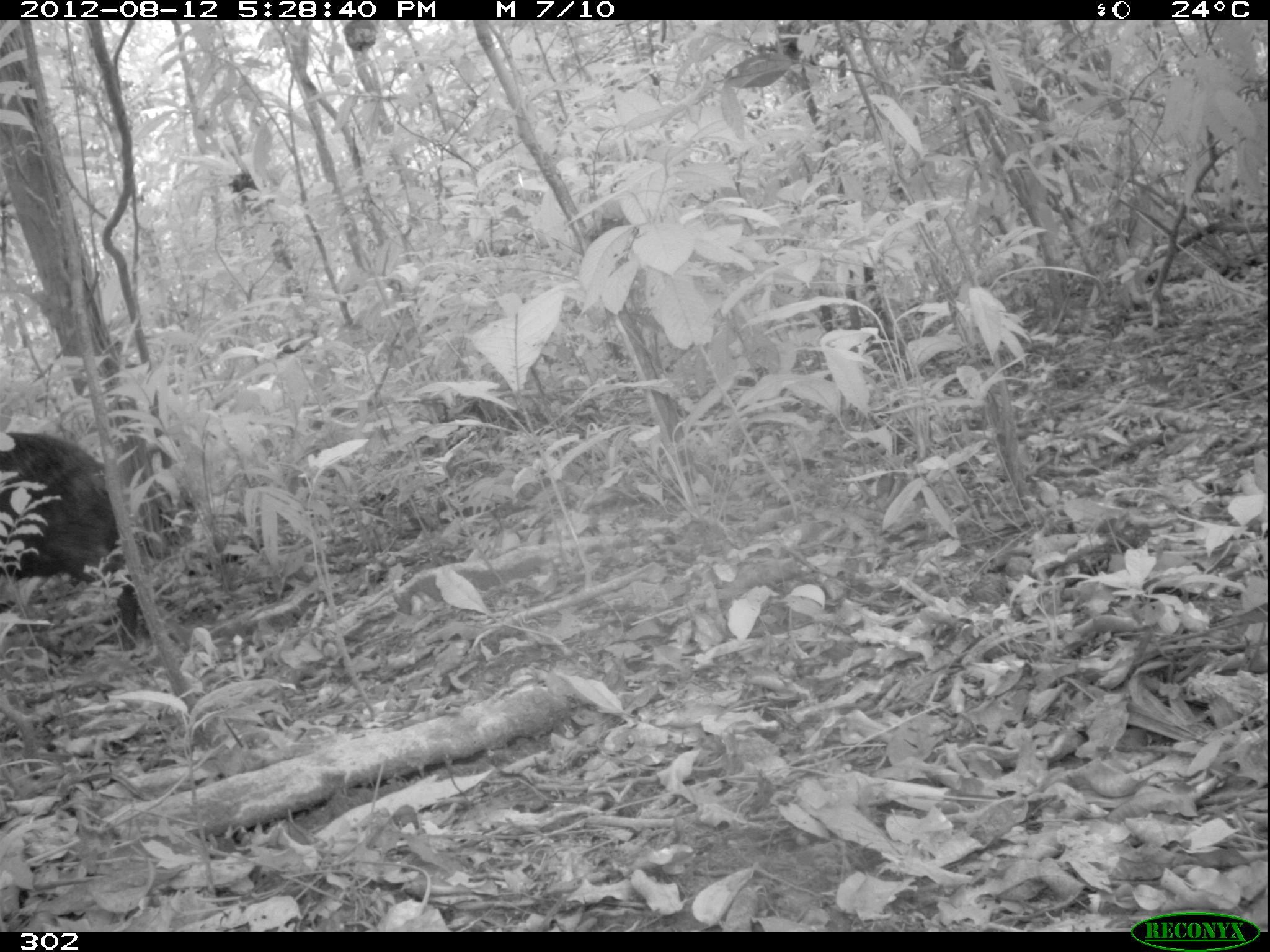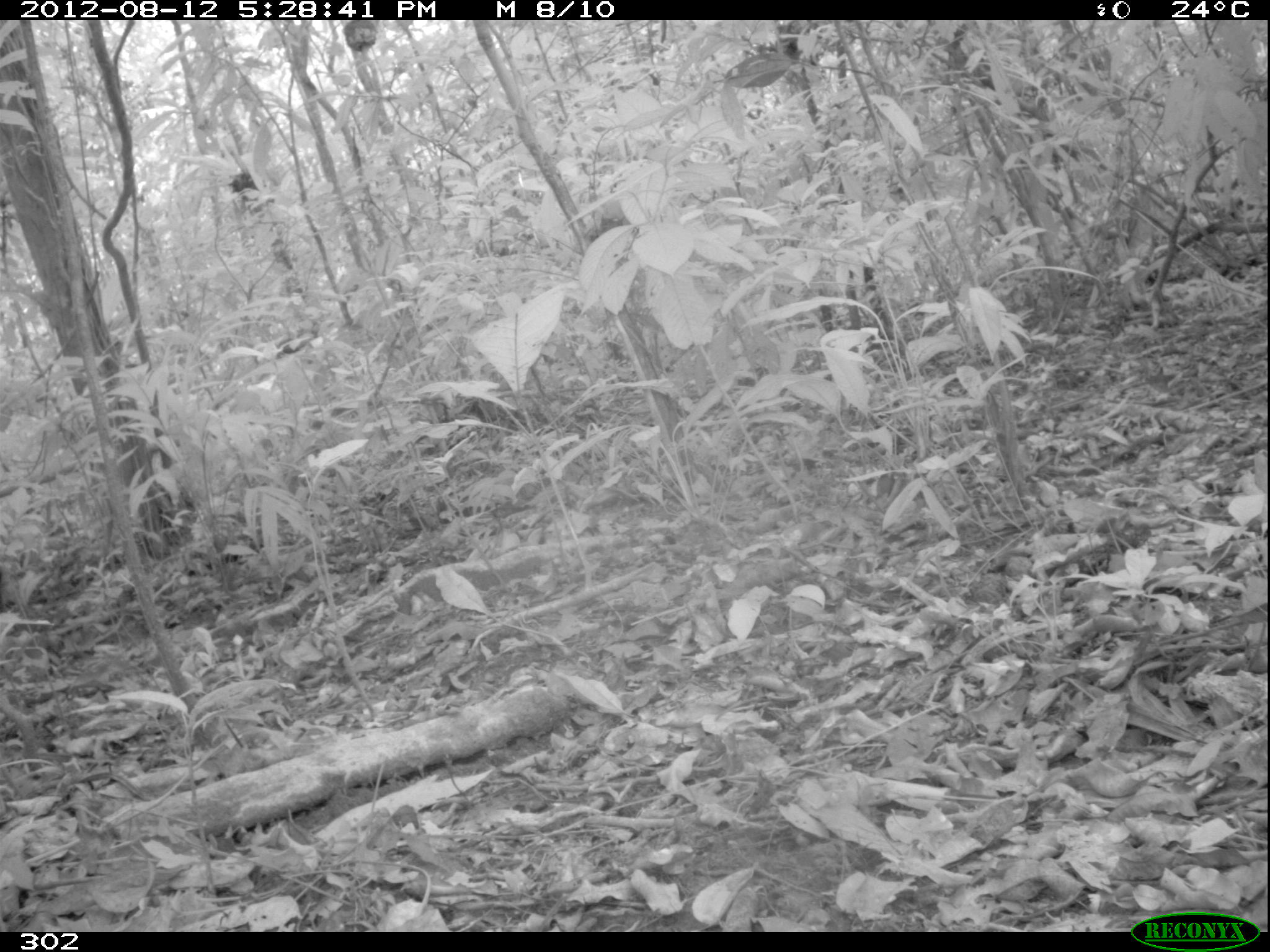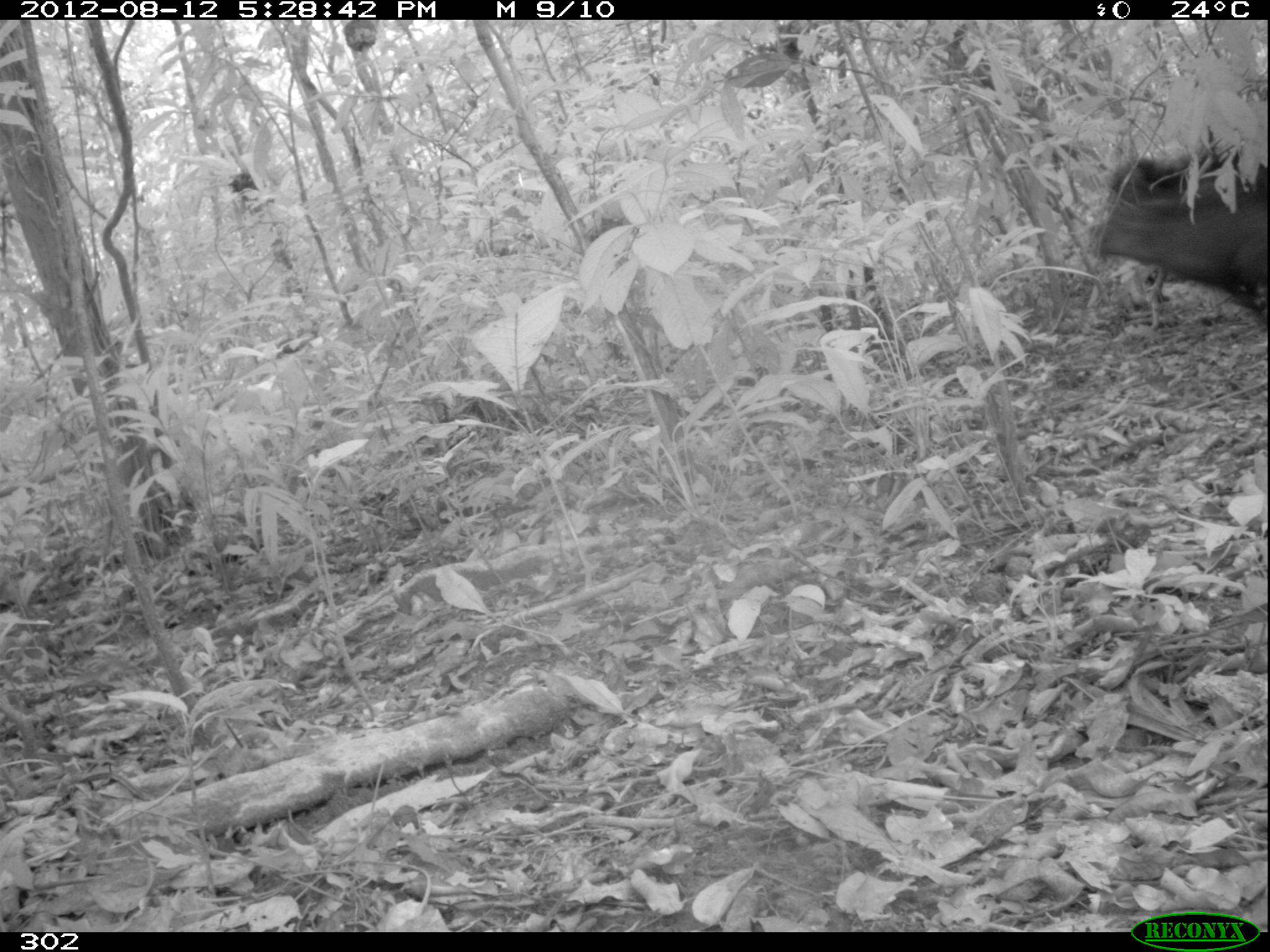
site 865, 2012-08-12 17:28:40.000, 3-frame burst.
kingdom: Animalia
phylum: Chordata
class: Mammalia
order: Artiodactyla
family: Tayassuidae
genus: Tayassu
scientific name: Tayassu pecari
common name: white-lipped peccary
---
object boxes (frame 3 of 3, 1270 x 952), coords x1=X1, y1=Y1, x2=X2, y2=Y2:
tayassu pecari: x1=1086, y1=145, x2=1264, y2=320